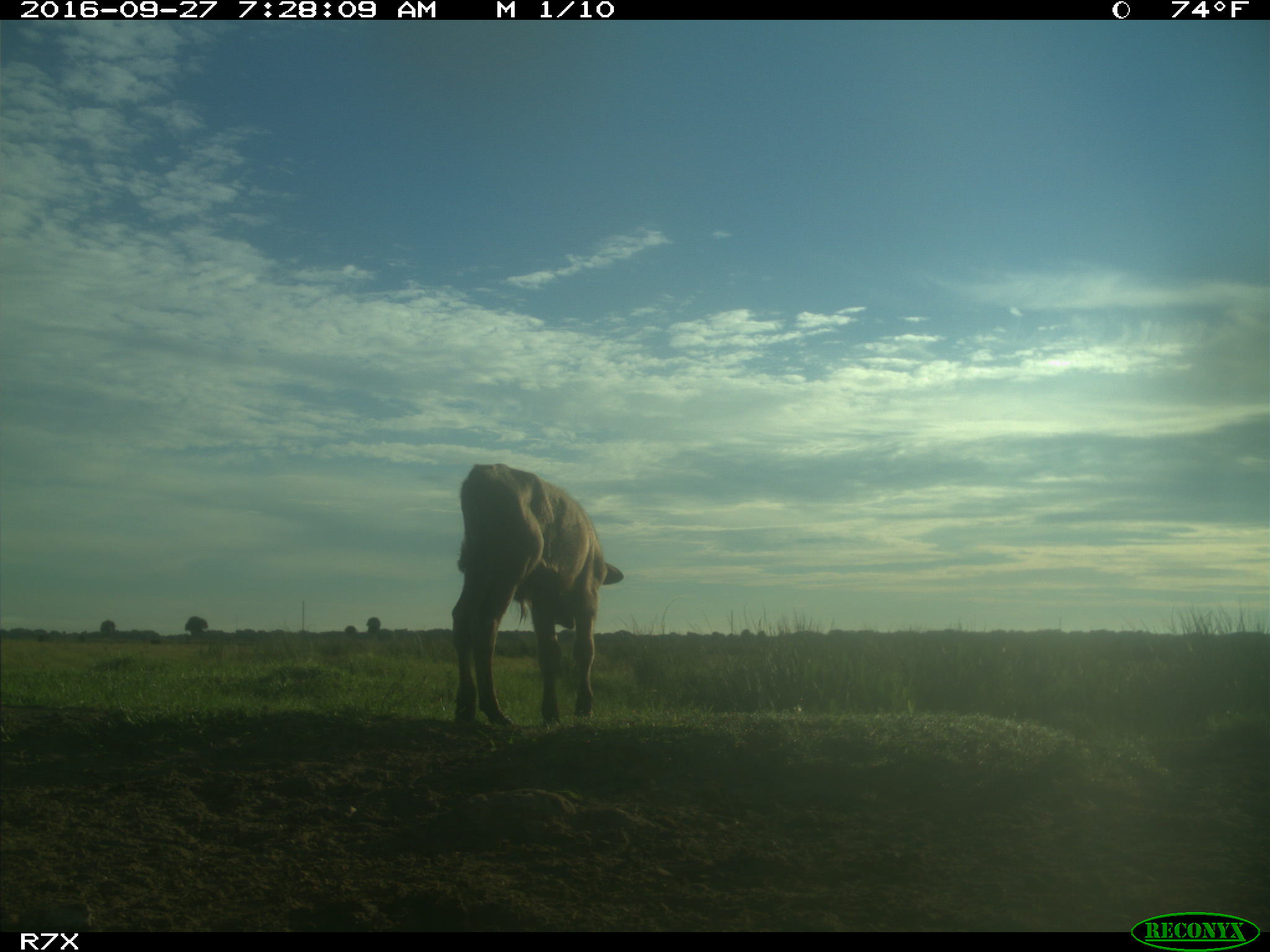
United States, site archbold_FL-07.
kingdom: Animalia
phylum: Chordata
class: Mammalia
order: Artiodactyla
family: Bovidae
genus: Bos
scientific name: Bos taurus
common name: domestic cow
Bos taurus (domestic cow).